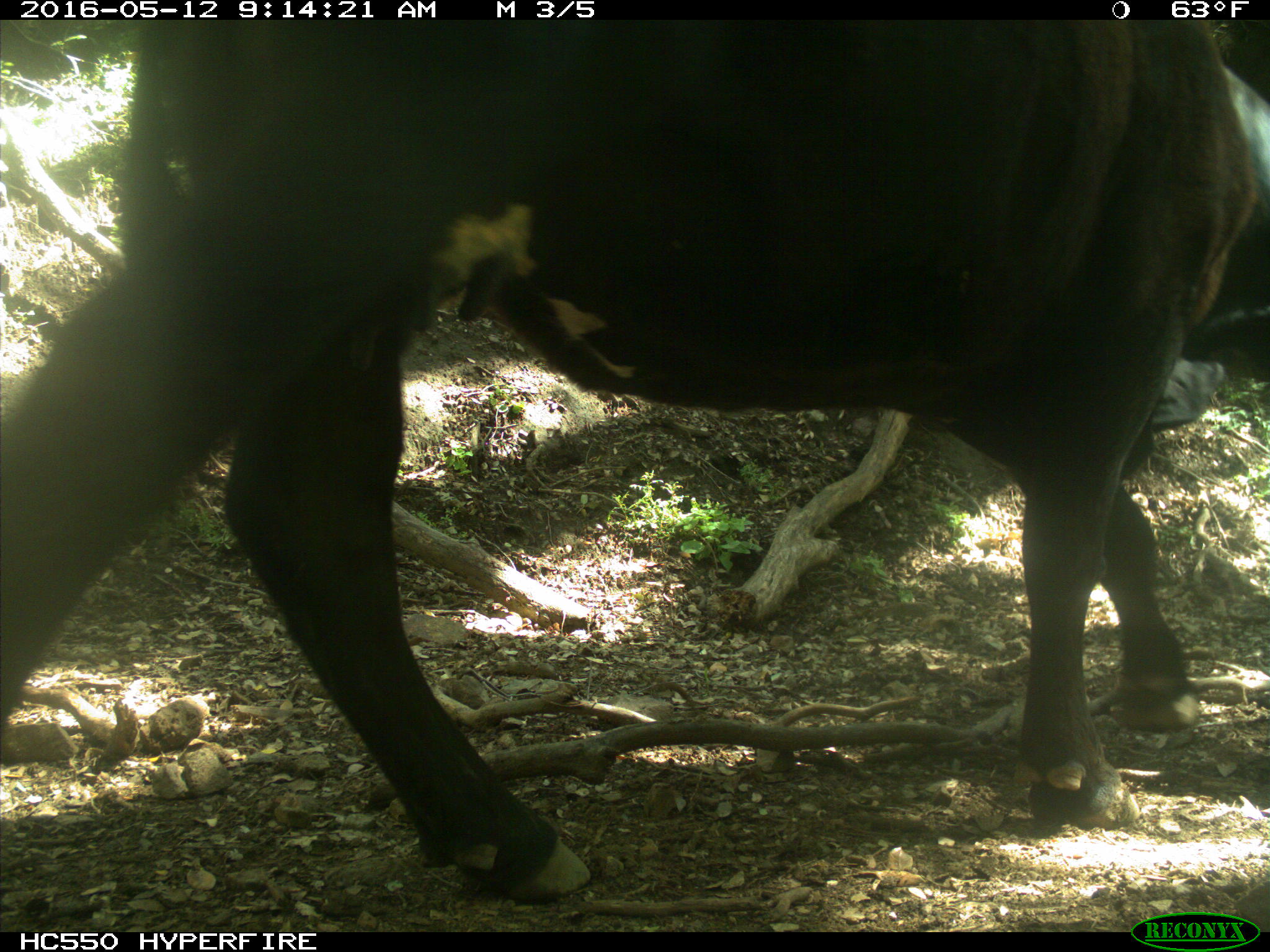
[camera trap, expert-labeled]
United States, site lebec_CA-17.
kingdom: Animalia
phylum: Chordata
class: Mammalia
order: Artiodactyla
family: Bovidae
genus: Bos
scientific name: Bos taurus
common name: domestic cow